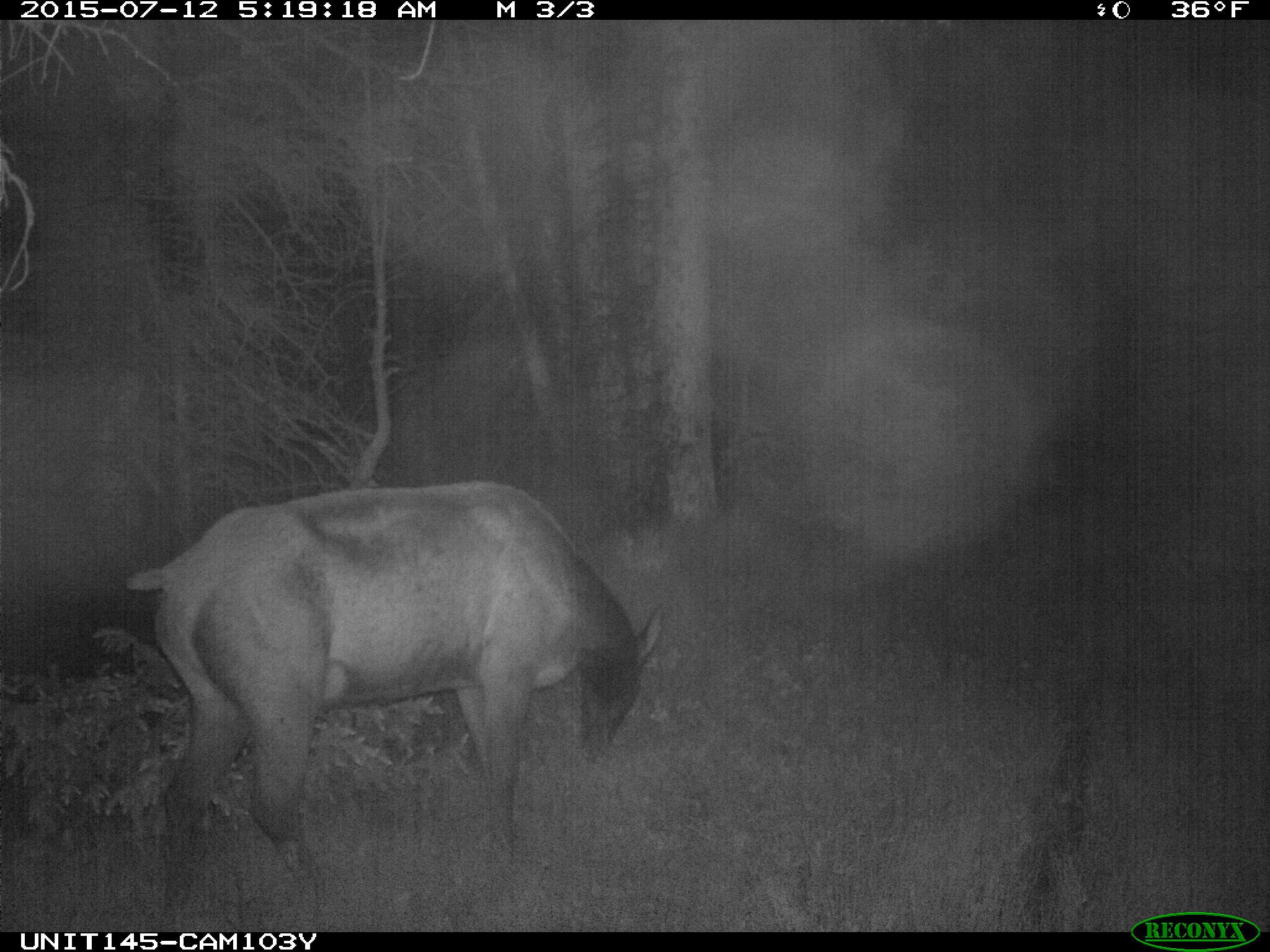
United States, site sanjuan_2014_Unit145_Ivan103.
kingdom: Animalia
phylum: Chordata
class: Mammalia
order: Artiodactyla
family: Cervidae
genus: Cervus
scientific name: Cervus elaphus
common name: red deer